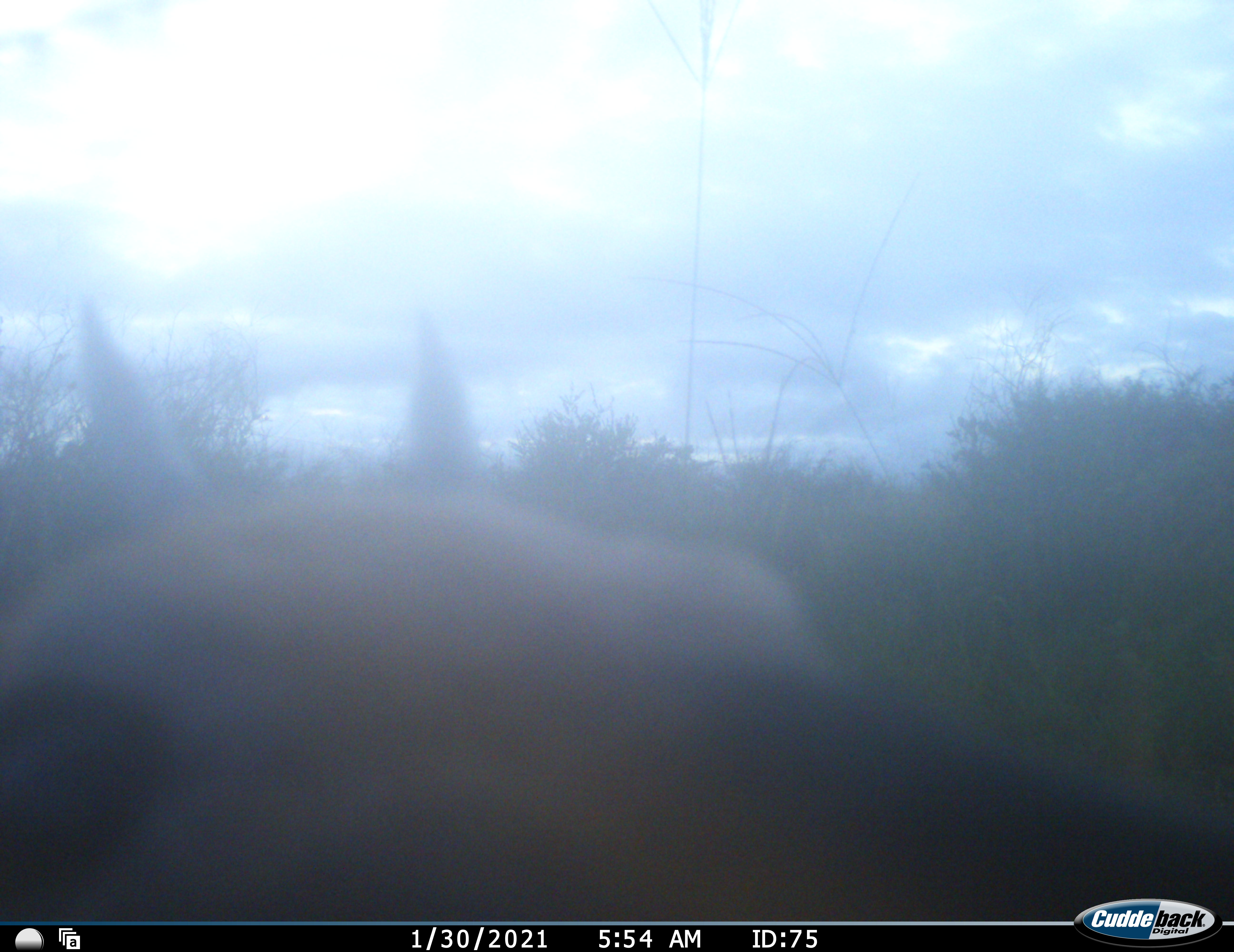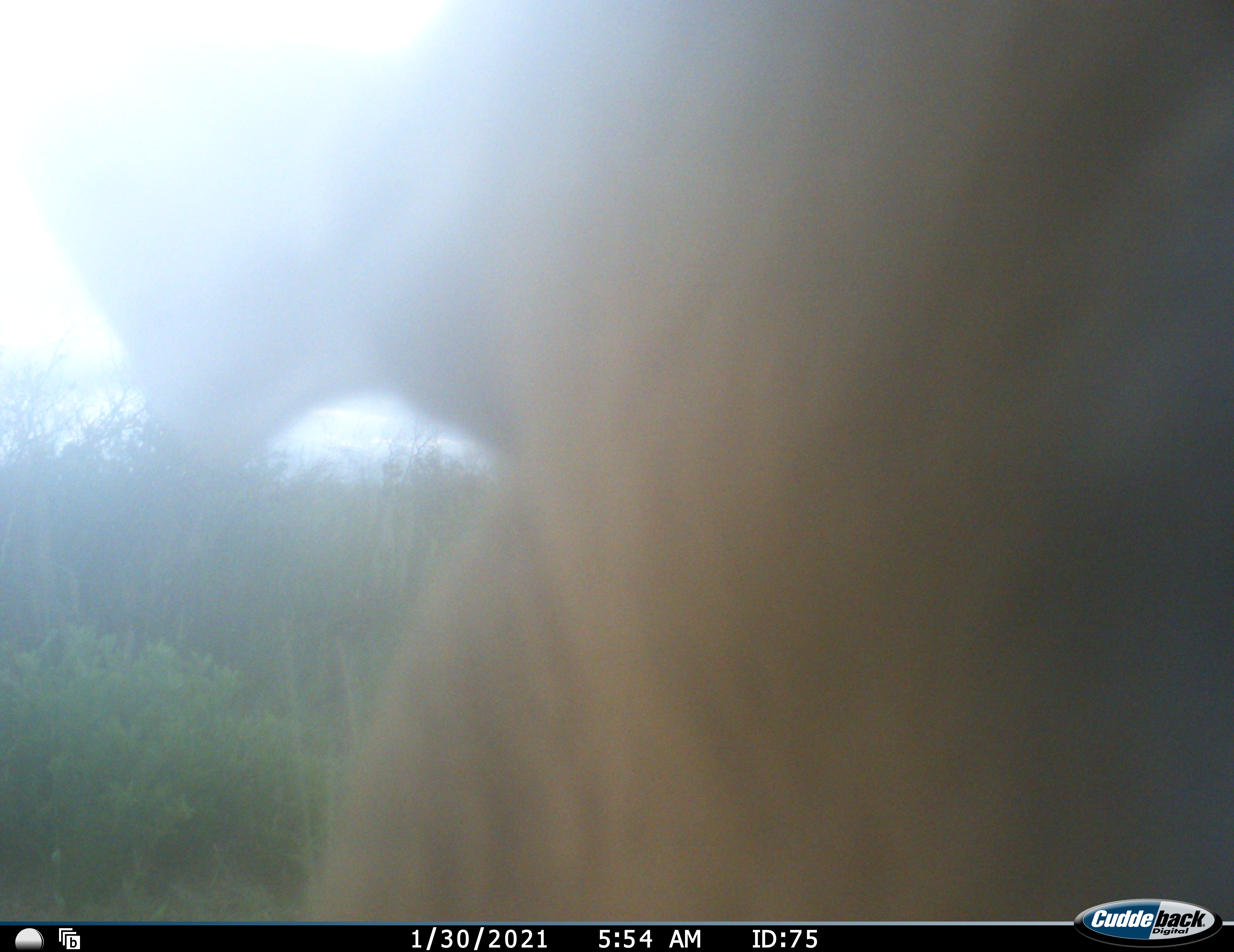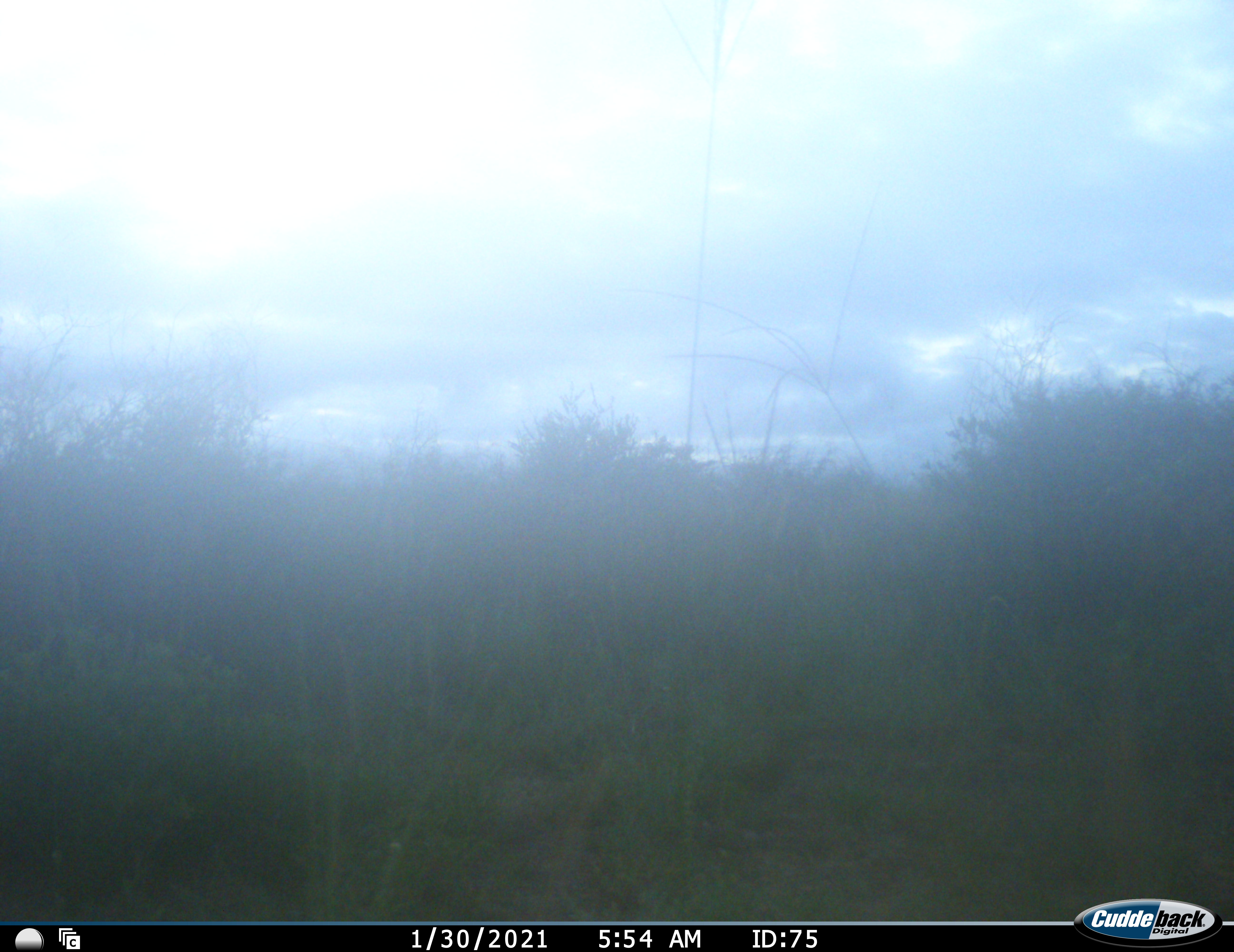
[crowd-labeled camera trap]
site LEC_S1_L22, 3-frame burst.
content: unidentified animal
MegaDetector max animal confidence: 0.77